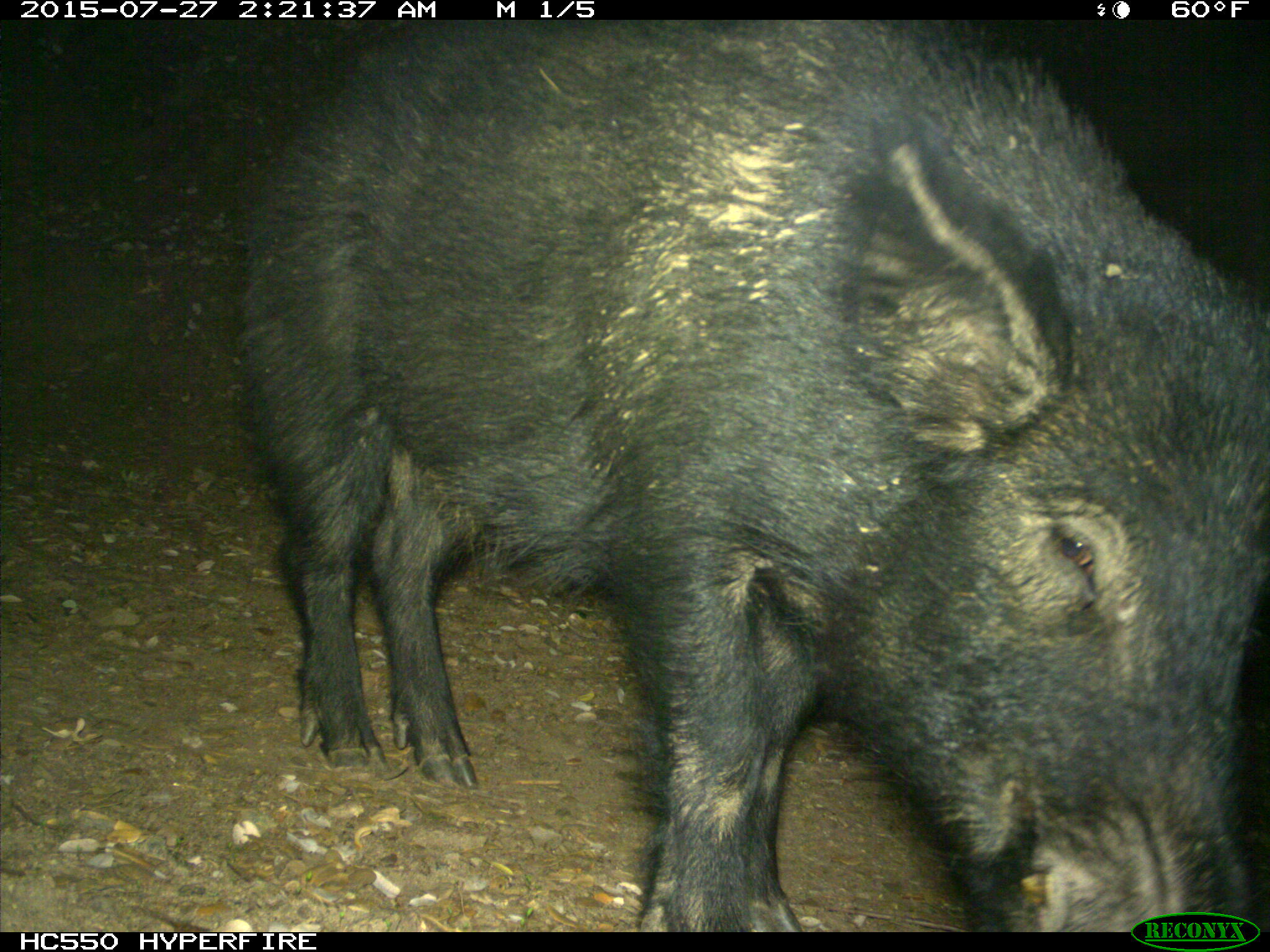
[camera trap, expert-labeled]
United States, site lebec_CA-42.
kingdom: Animalia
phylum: Chordata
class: Mammalia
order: Artiodactyla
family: Suidae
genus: Sus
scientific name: Sus scrofa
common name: wild boar